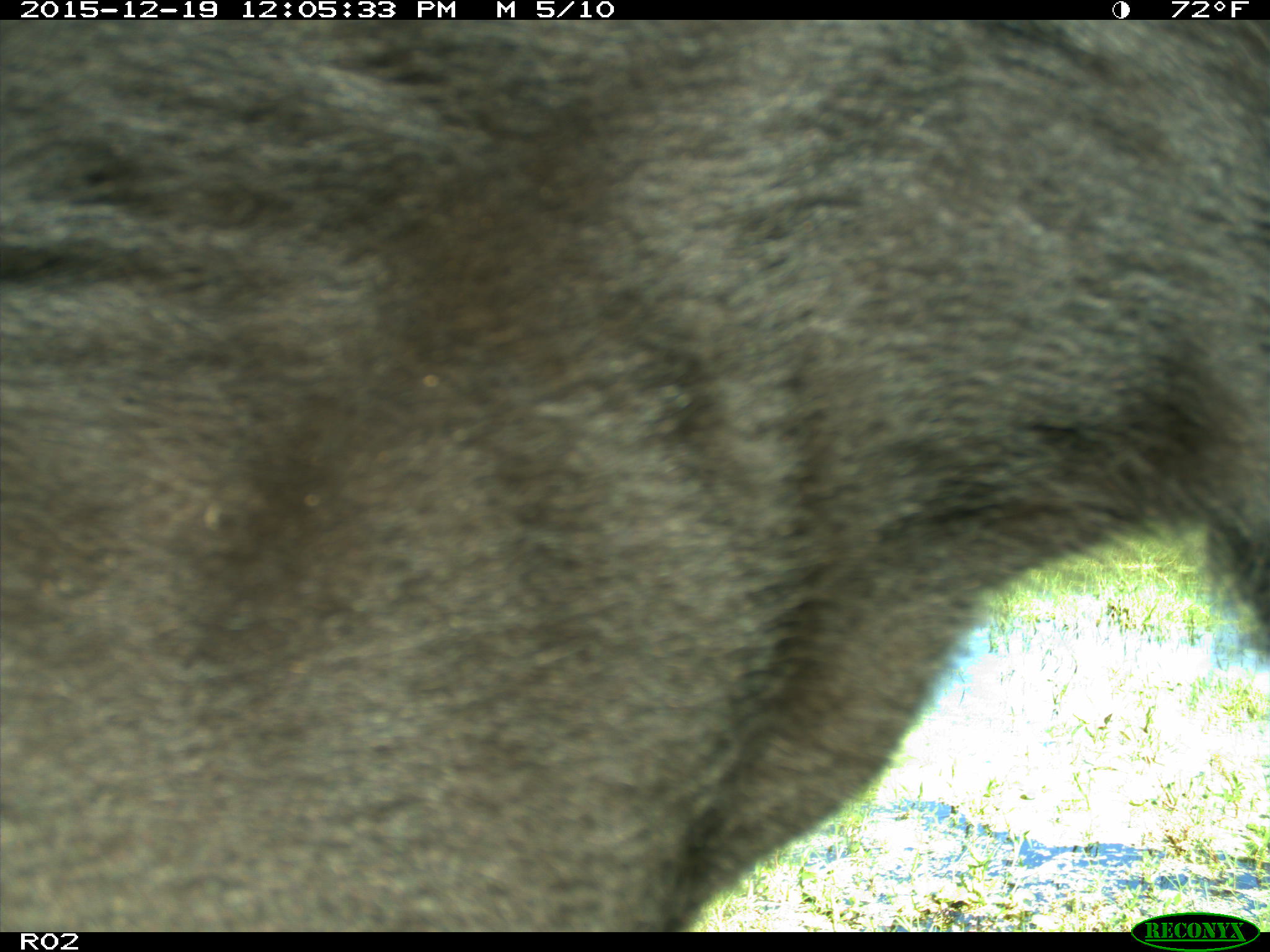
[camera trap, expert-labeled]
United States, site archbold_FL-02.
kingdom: Animalia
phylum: Chordata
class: Mammalia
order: Artiodactyla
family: Bovidae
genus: Bos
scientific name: Bos taurus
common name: domestic cow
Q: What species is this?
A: Bos taurus (domestic cow).